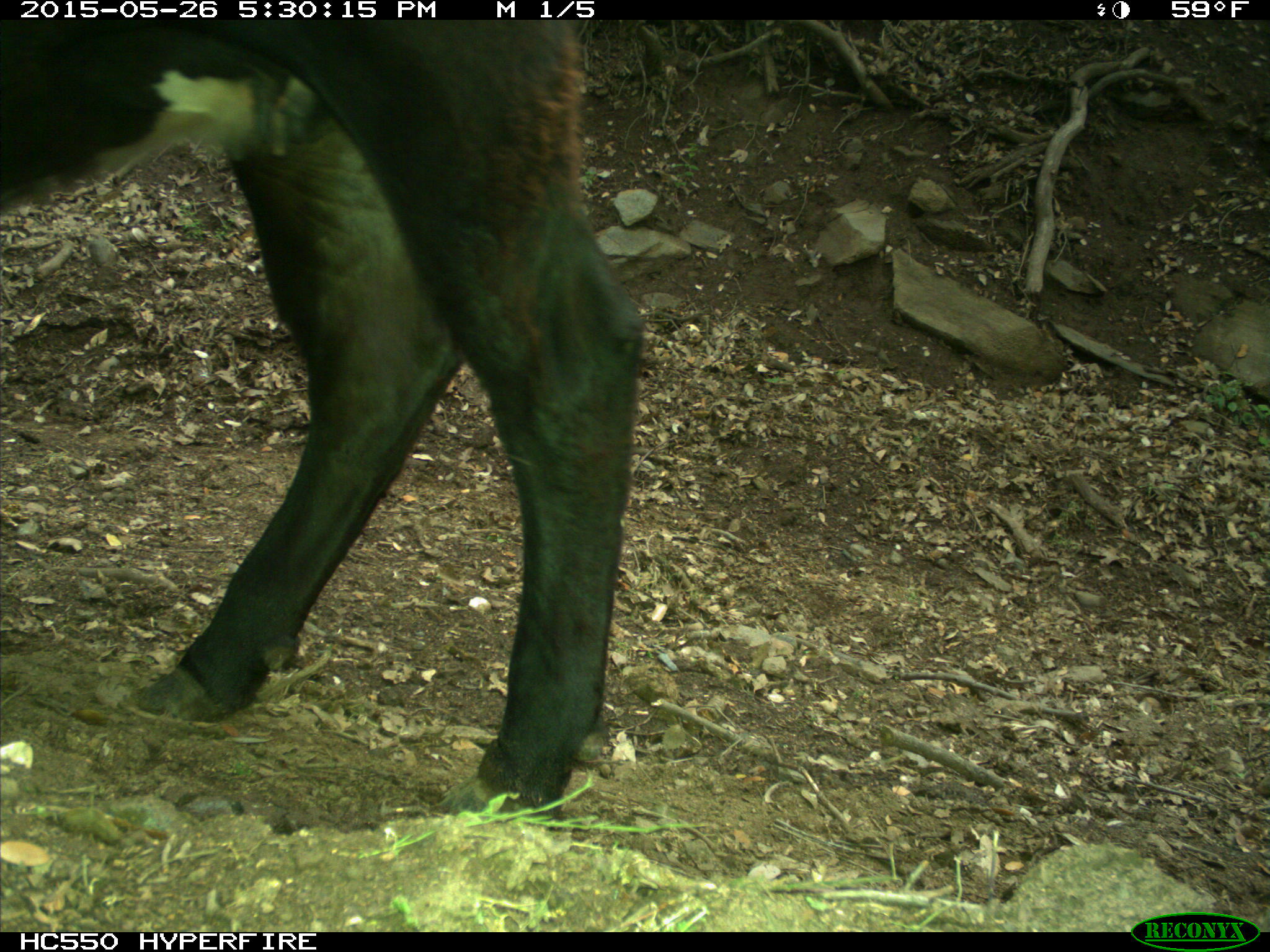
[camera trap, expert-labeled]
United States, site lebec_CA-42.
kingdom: Animalia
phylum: Chordata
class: Mammalia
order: Artiodactyla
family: Bovidae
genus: Bos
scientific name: Bos taurus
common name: domestic cow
Bos taurus (domestic cow).